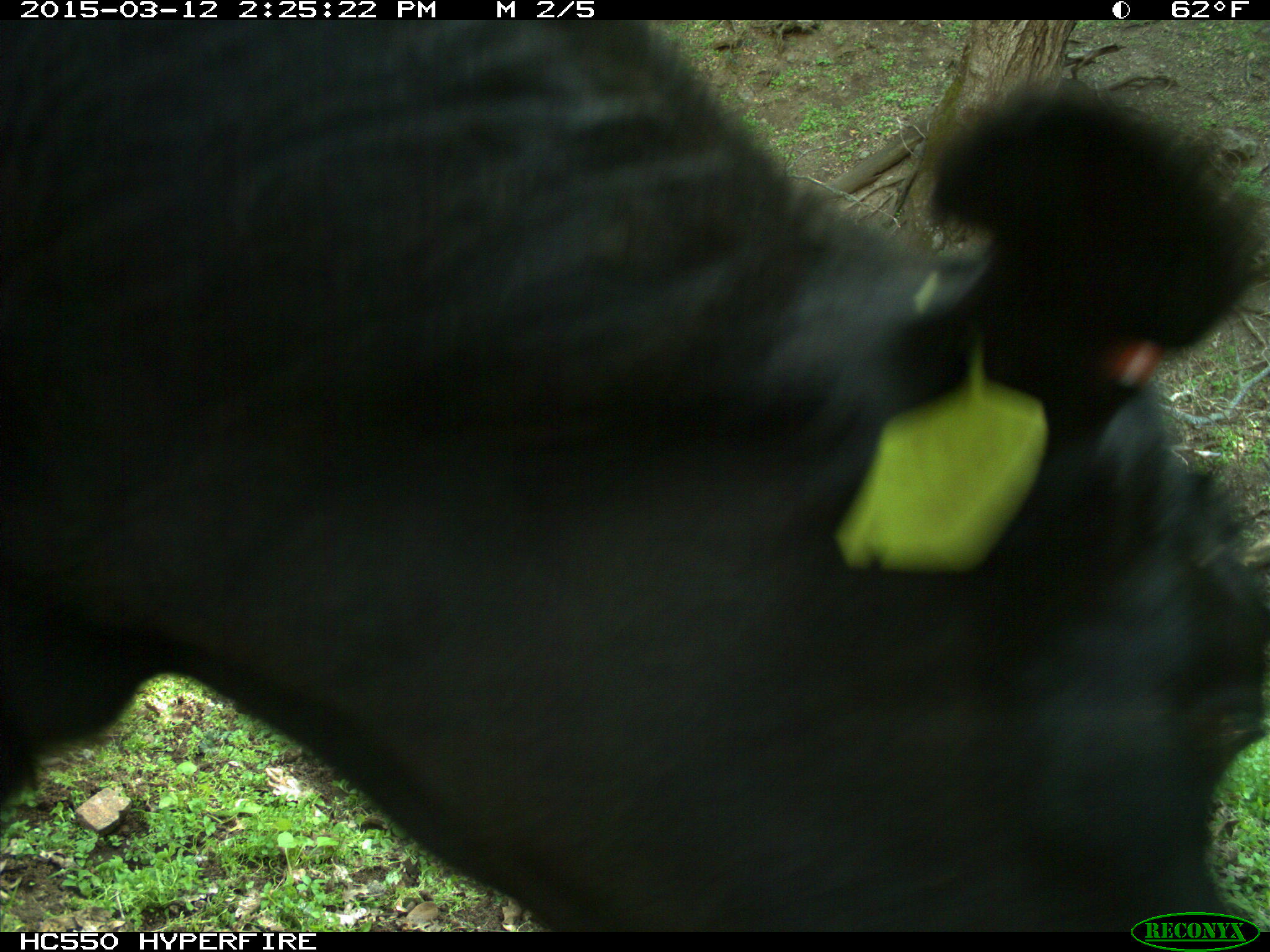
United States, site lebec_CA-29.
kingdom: Animalia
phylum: Chordata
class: Mammalia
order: Artiodactyla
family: Bovidae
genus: Bos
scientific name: Bos taurus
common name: domestic cow